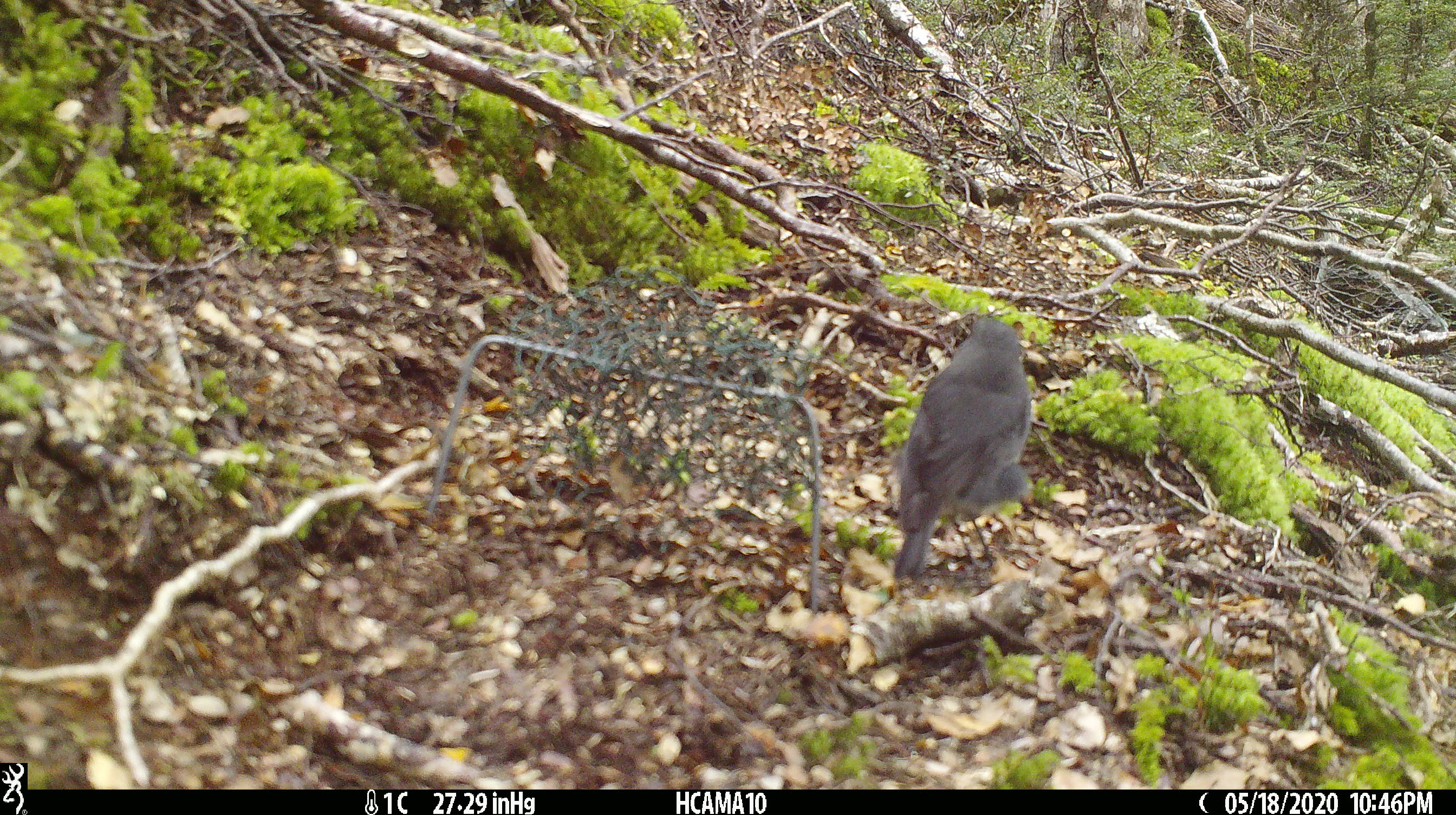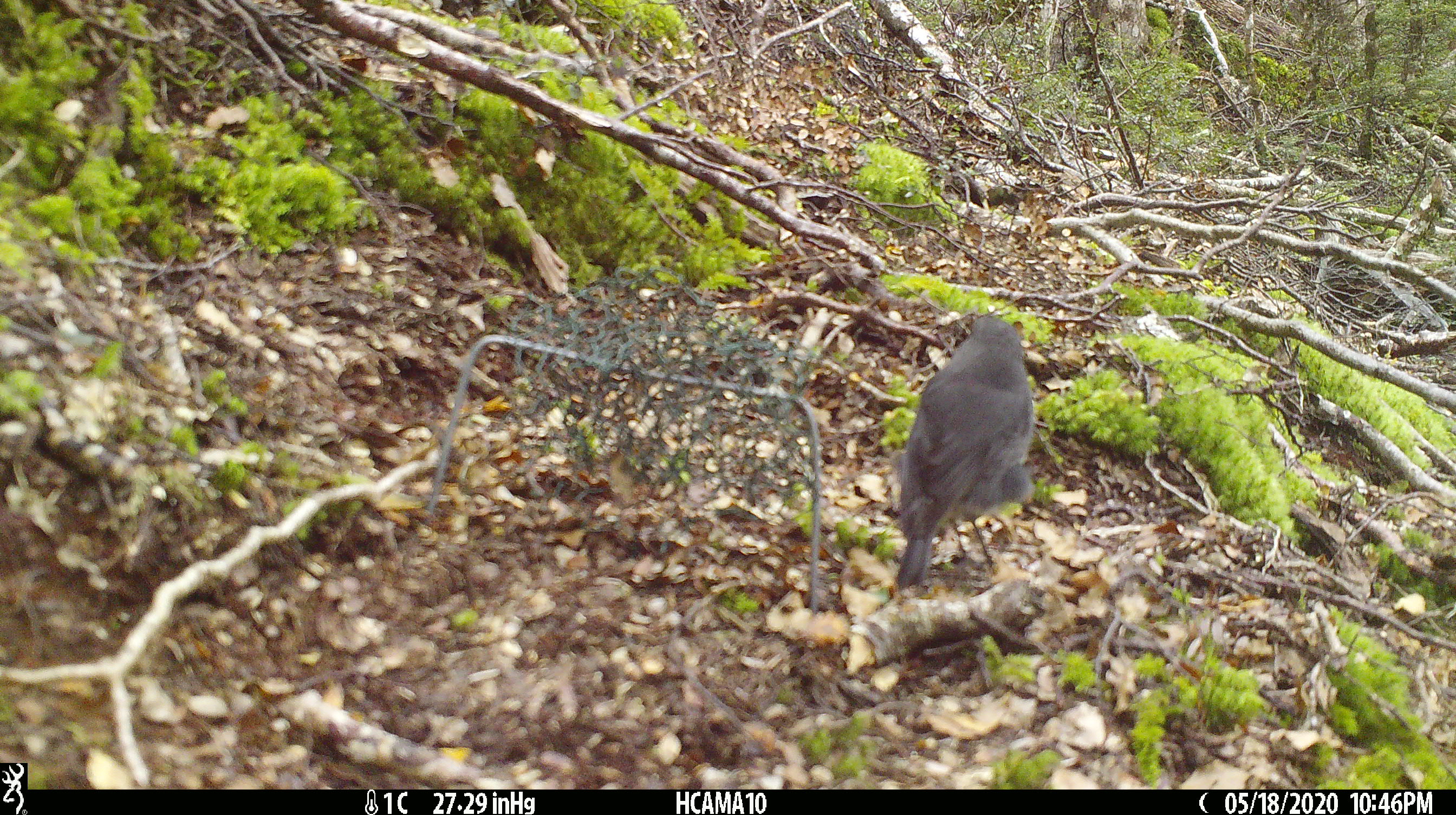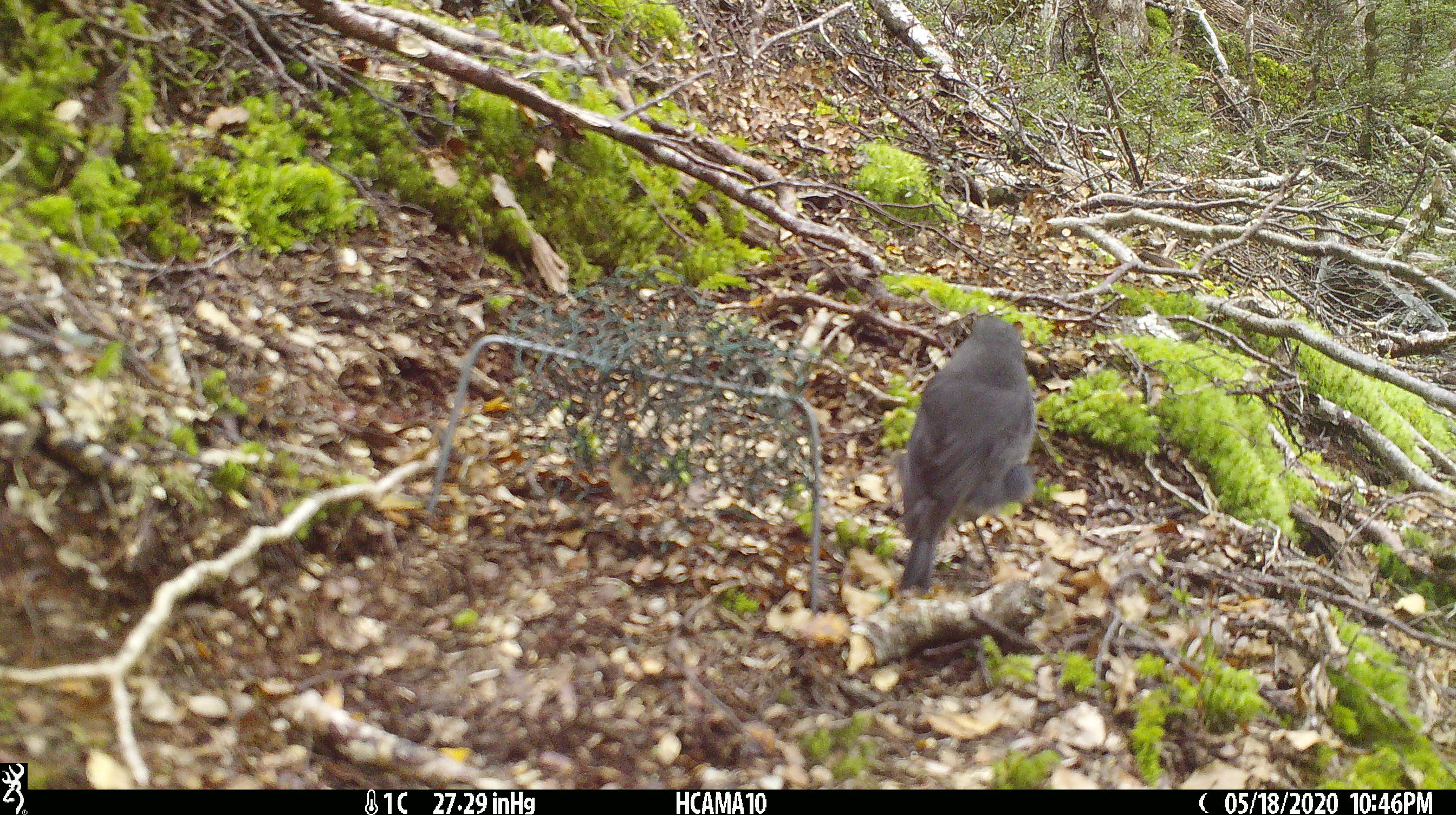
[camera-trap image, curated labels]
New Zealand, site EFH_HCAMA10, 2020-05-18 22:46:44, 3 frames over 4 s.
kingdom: Animalia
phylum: Chordata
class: Aves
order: Passeriformes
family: Petroicidae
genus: Petroica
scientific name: Petroica australis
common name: new zealand robin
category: robin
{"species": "robin (new zealand robin) (Petroica australis)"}